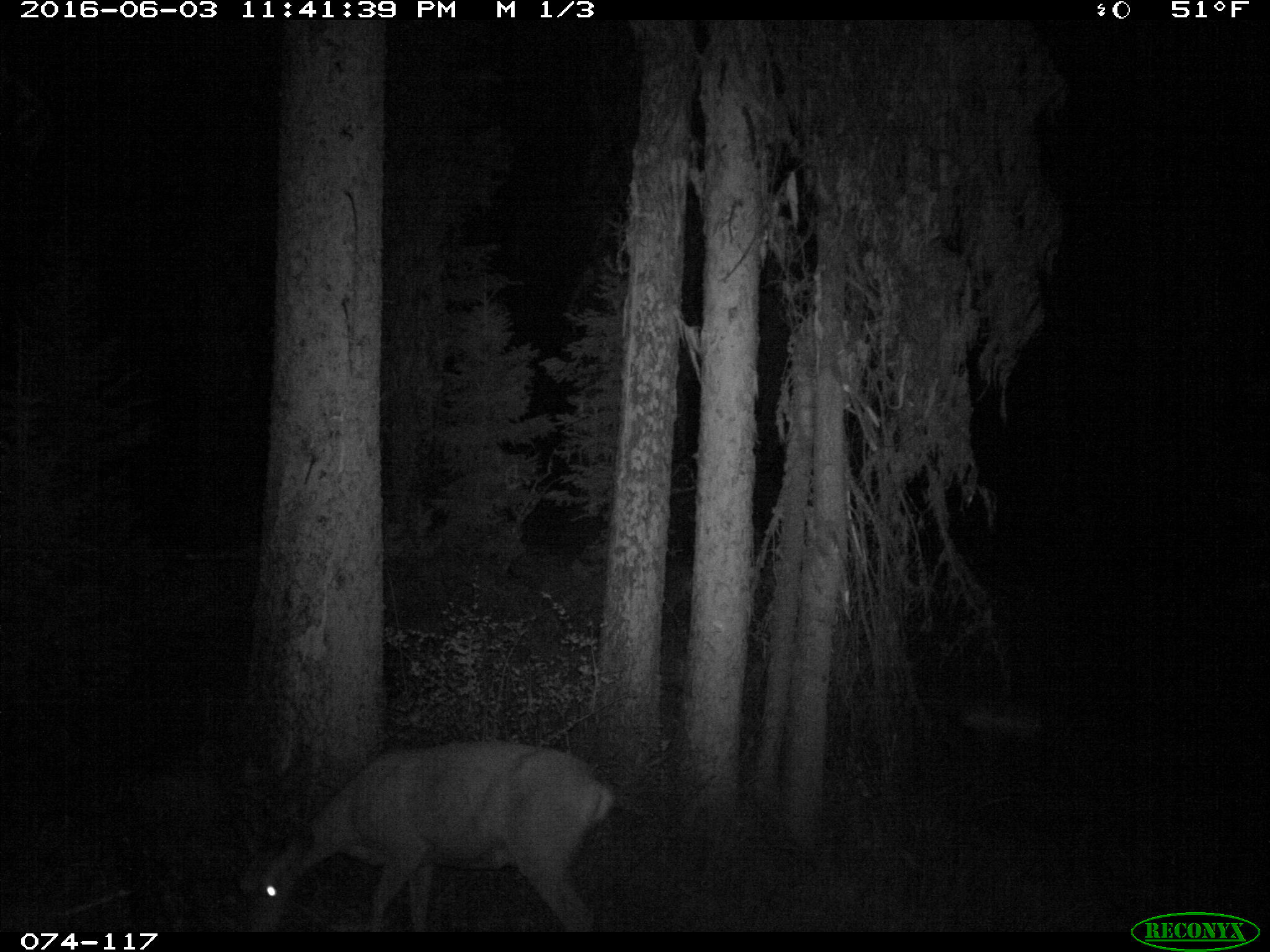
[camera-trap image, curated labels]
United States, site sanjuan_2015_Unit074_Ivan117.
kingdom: Animalia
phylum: Chordata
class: Mammalia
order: Artiodactyla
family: Cervidae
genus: Odocoileus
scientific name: Odocoileus hemionus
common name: mule deer